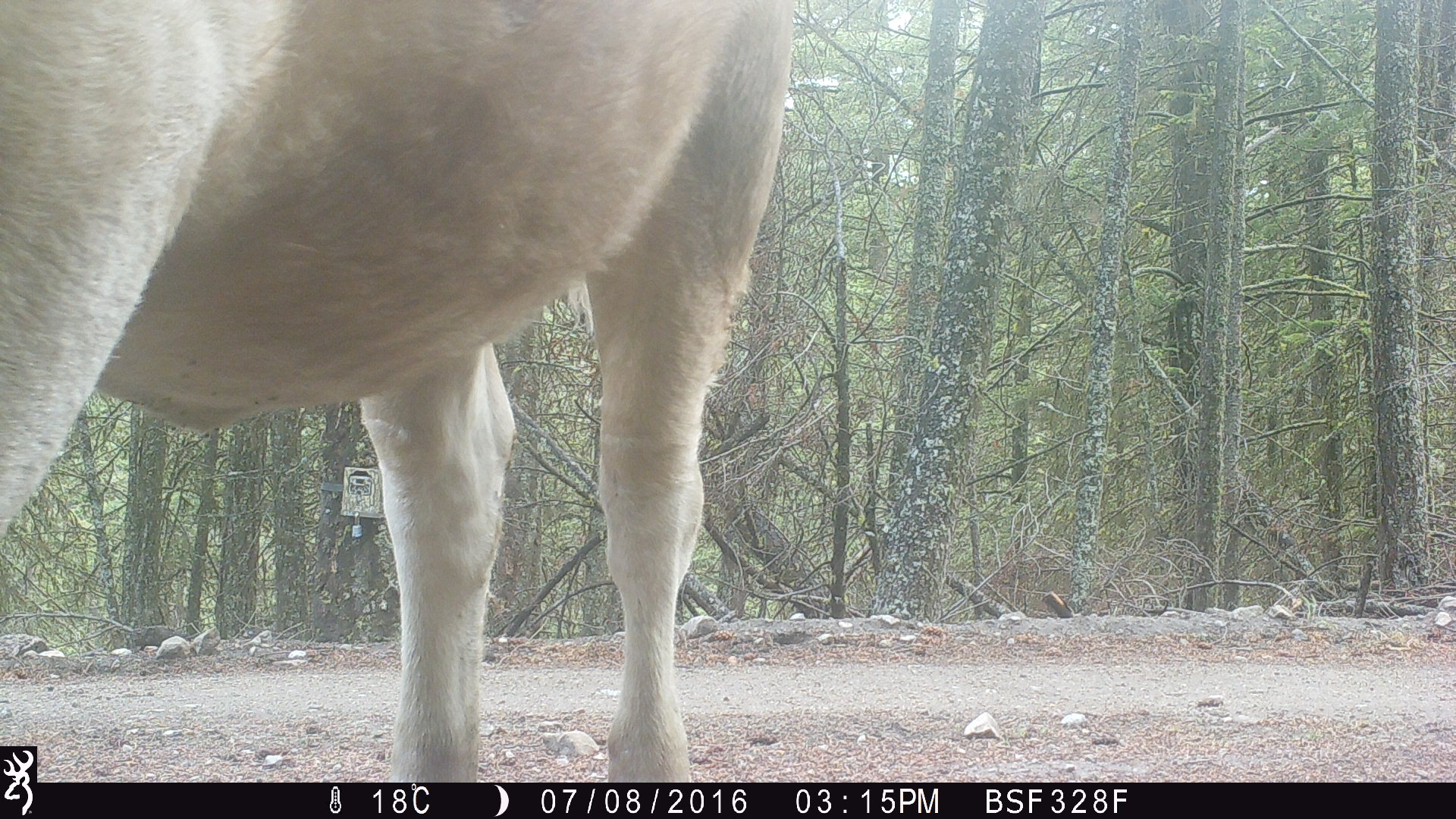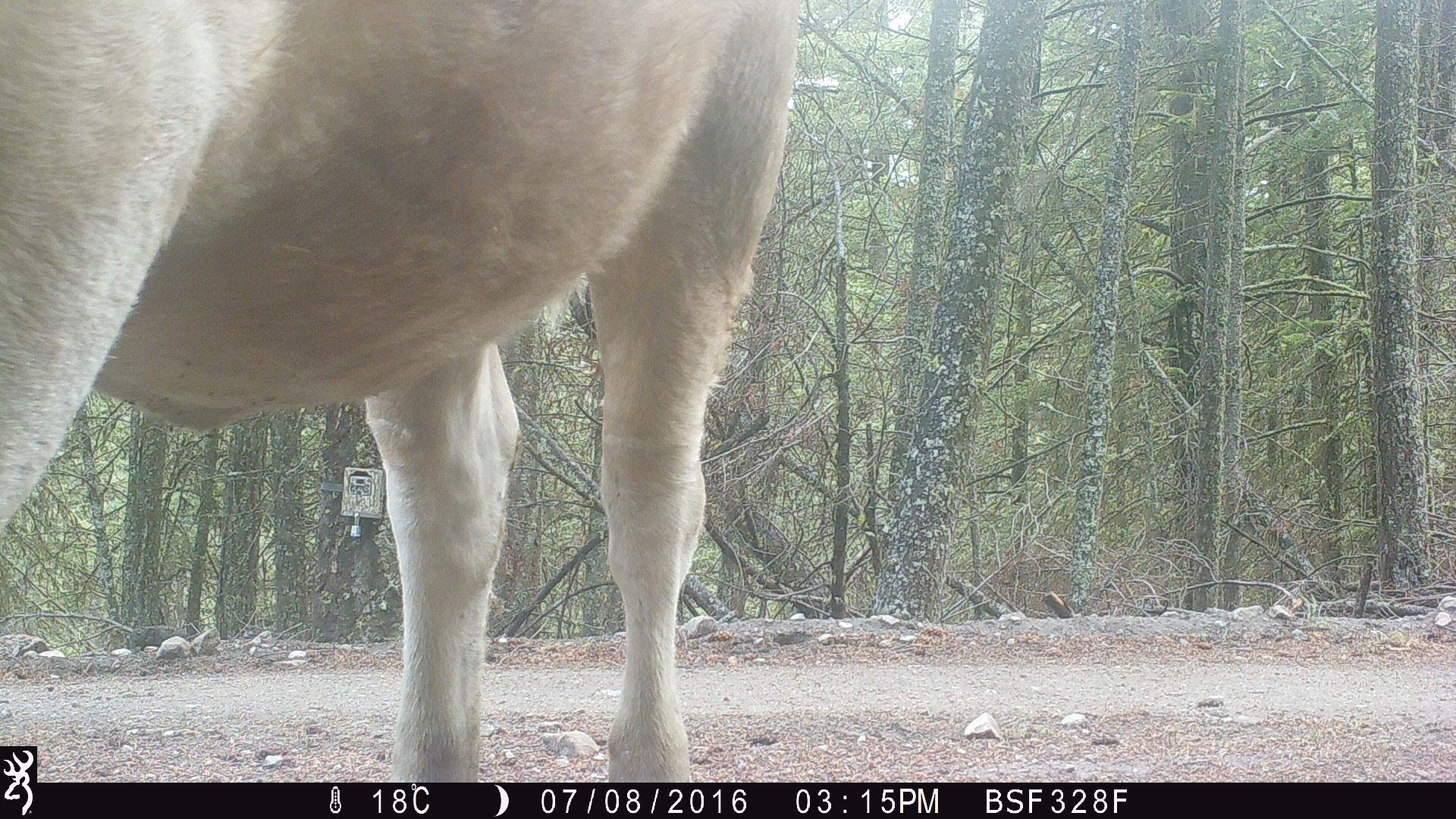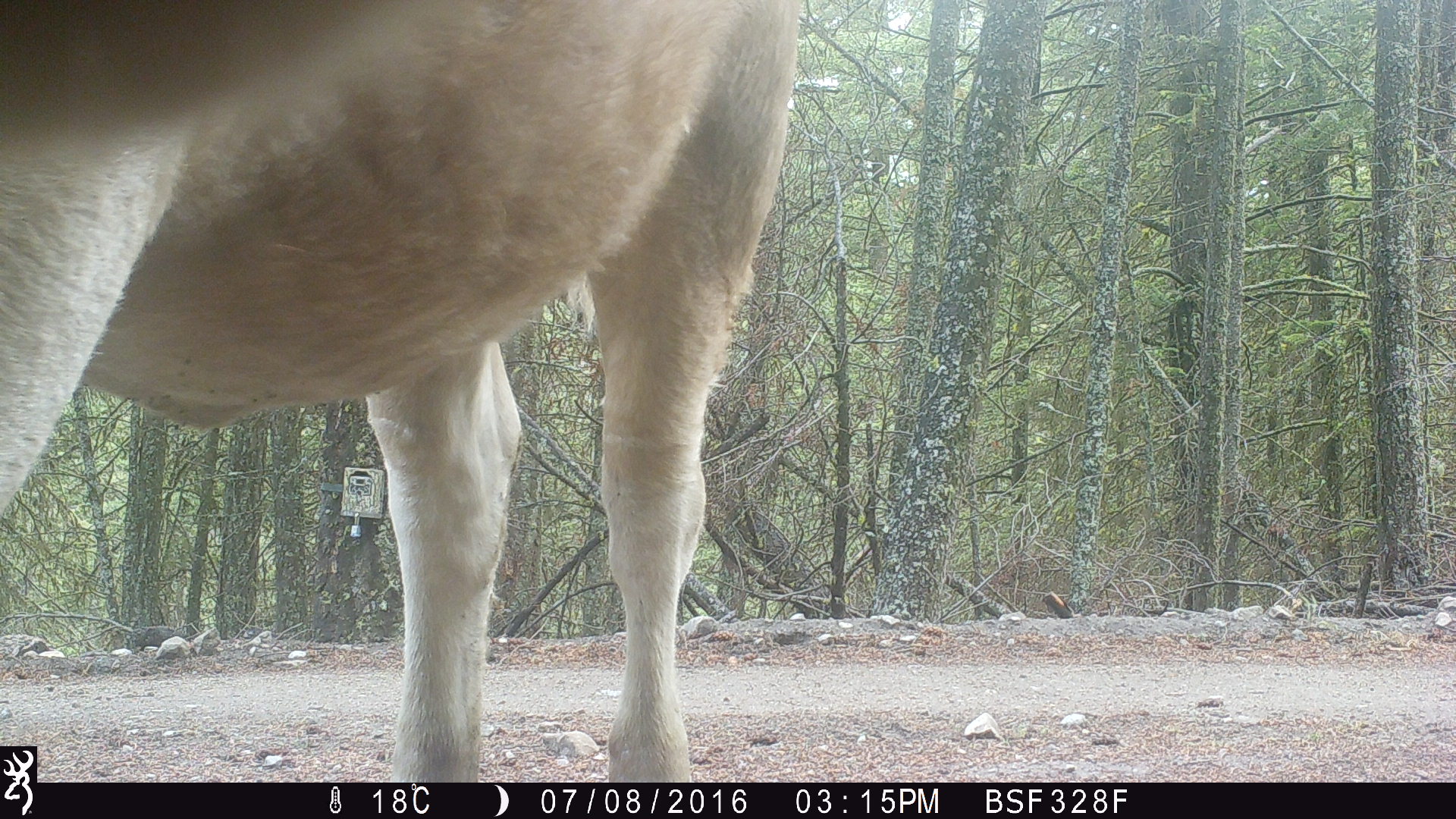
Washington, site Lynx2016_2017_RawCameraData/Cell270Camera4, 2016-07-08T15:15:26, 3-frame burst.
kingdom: Animalia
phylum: Chordata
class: Mammalia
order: Artiodactyla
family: Bovidae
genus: Bos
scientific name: Bos taurus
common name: domestic cattle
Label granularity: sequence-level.